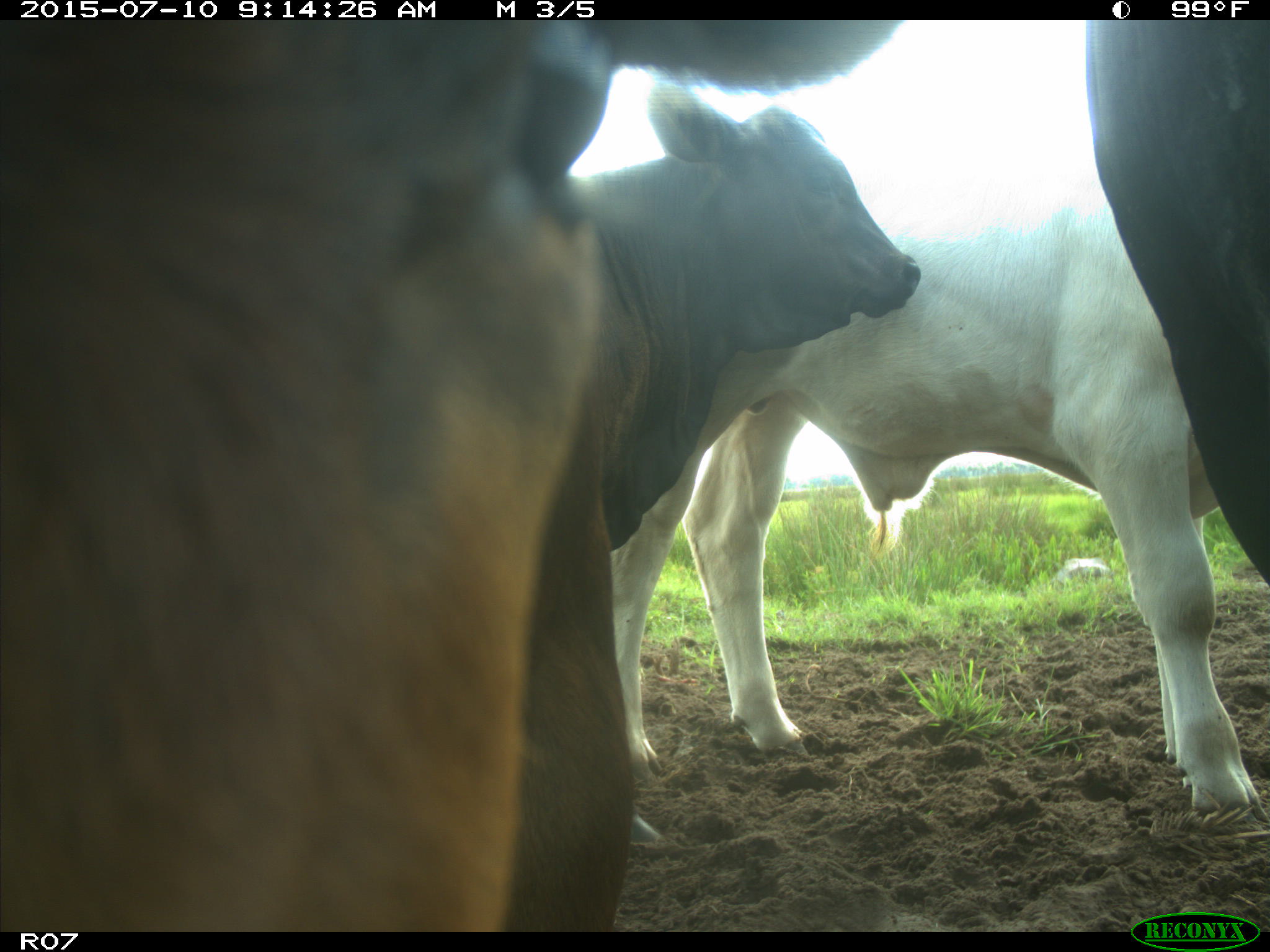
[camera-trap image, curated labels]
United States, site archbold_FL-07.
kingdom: Animalia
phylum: Chordata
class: Mammalia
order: Artiodactyla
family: Bovidae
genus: Bos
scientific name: Bos taurus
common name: domestic cow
Bos taurus (domestic cow).